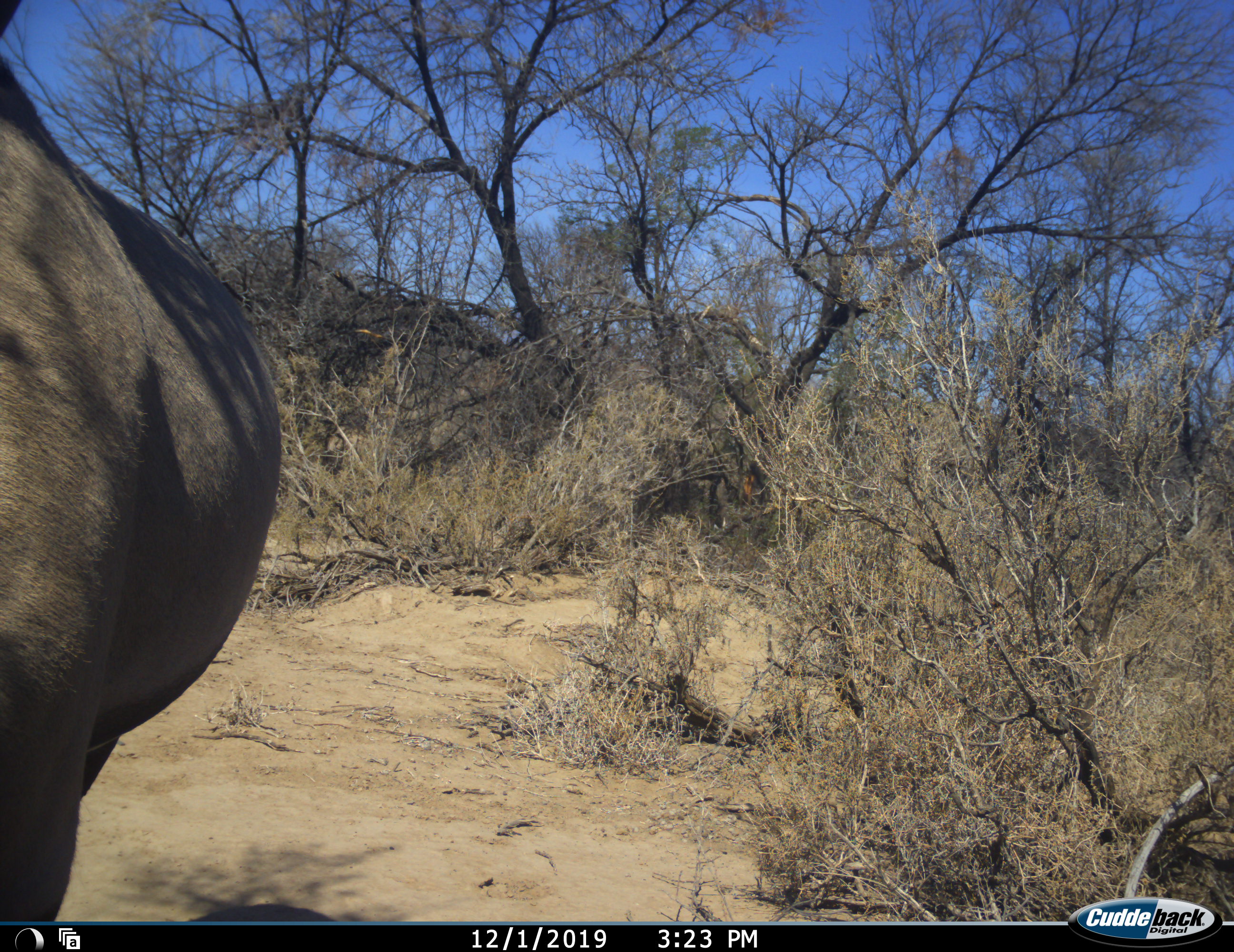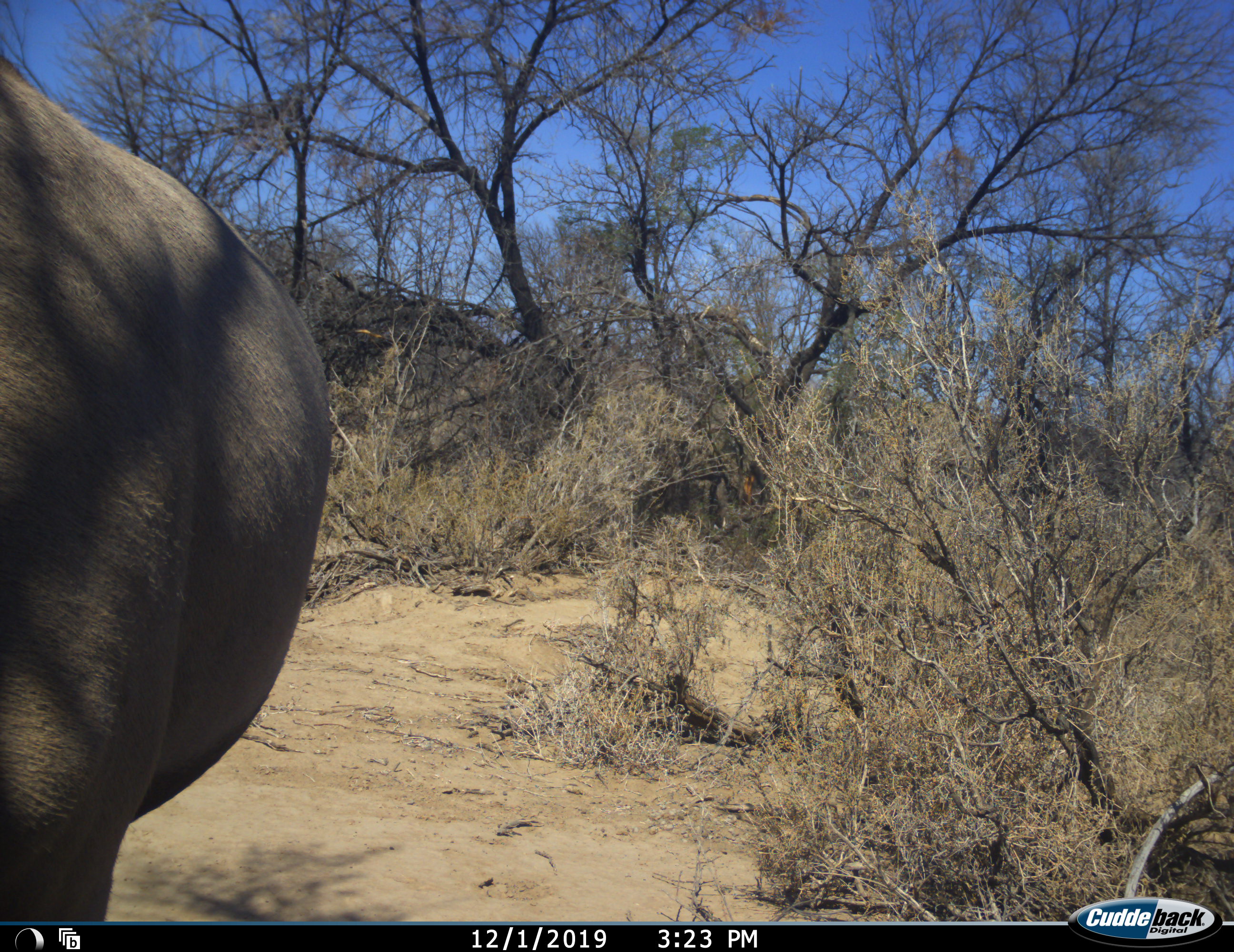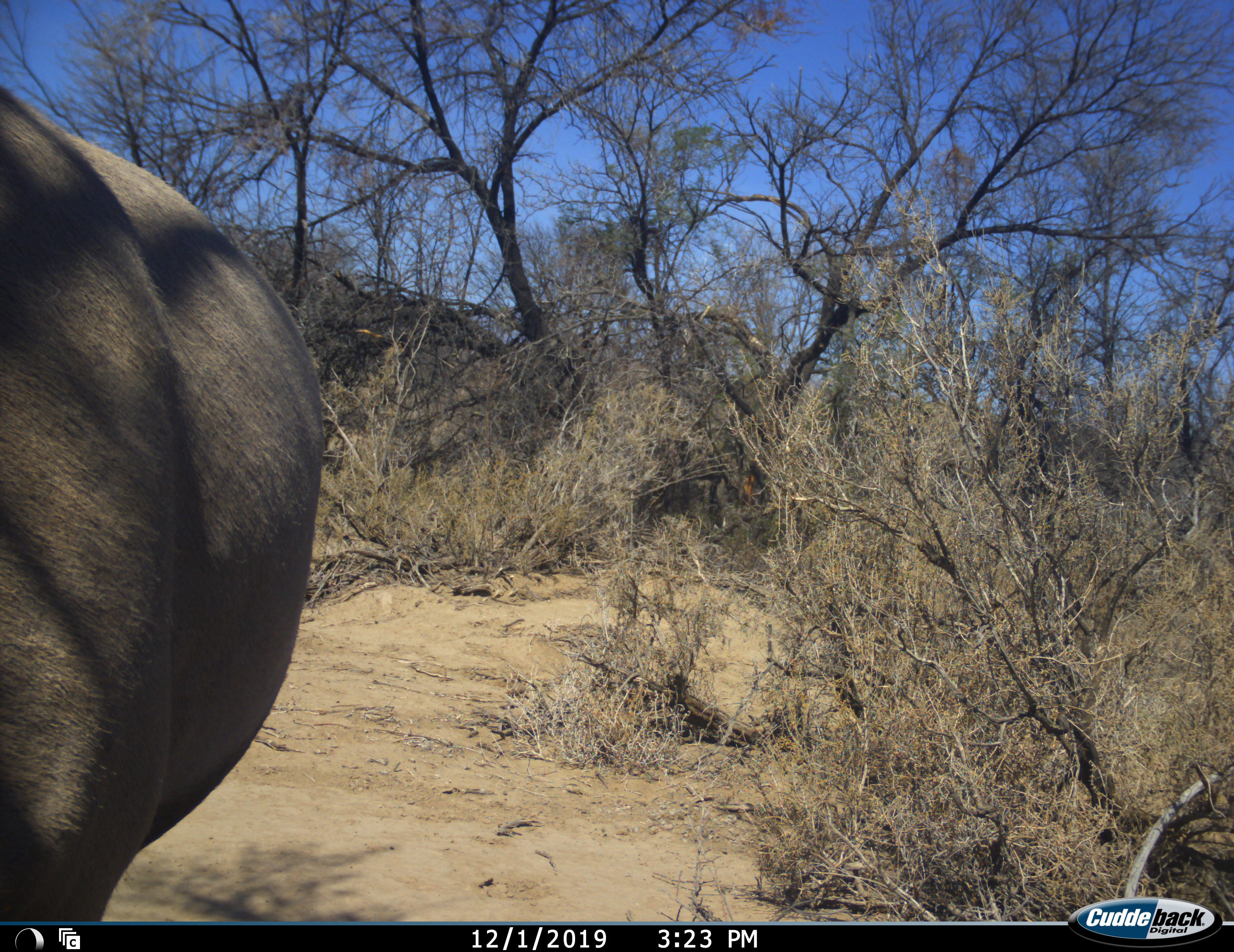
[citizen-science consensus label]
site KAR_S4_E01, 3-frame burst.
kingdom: Animalia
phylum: Chordata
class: Mammalia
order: Perissodactyla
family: Rhinocerotidae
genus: Diceros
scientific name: Diceros bicornis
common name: black rhinoceros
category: rhinocerosblack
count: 1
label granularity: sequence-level